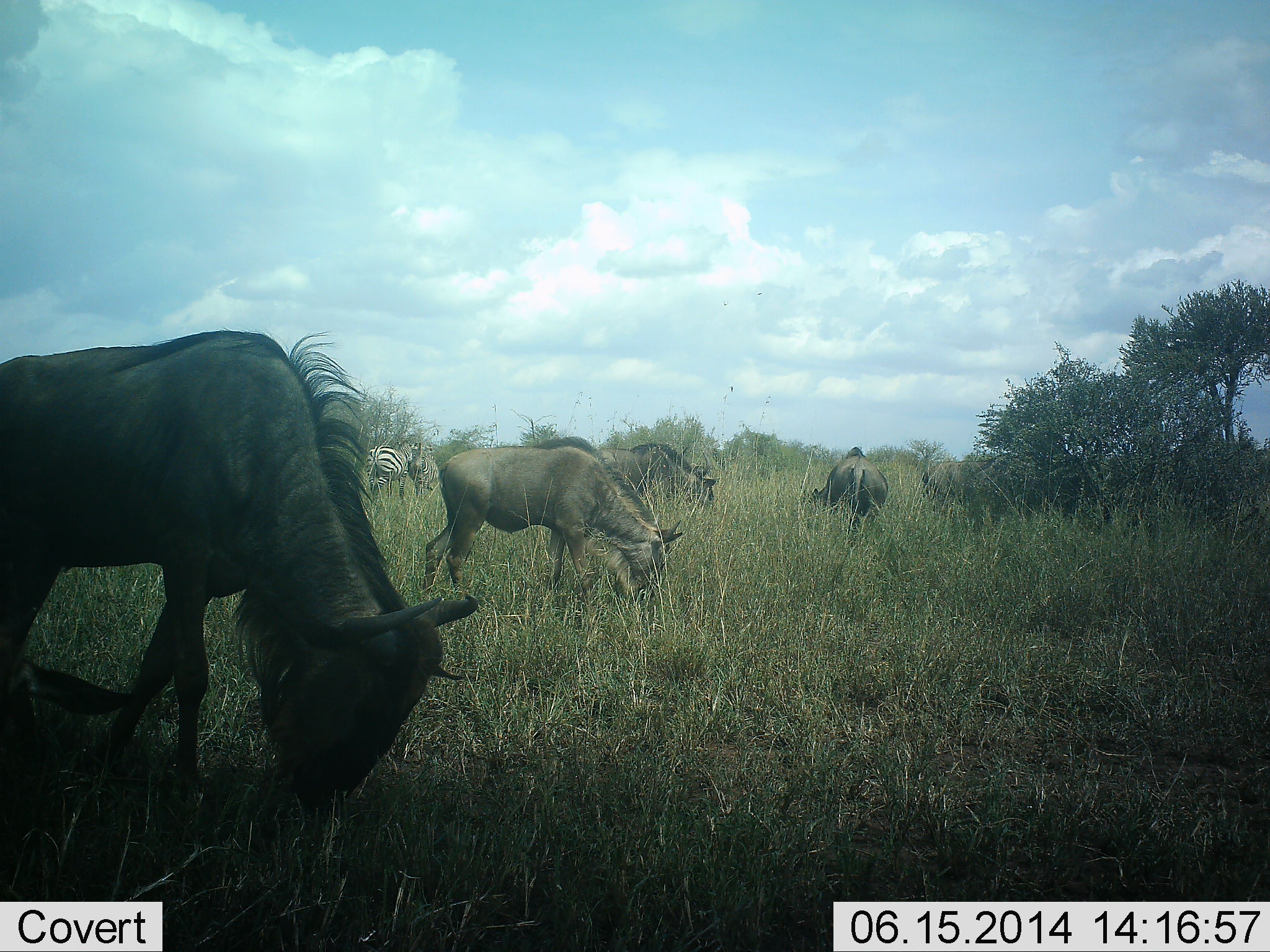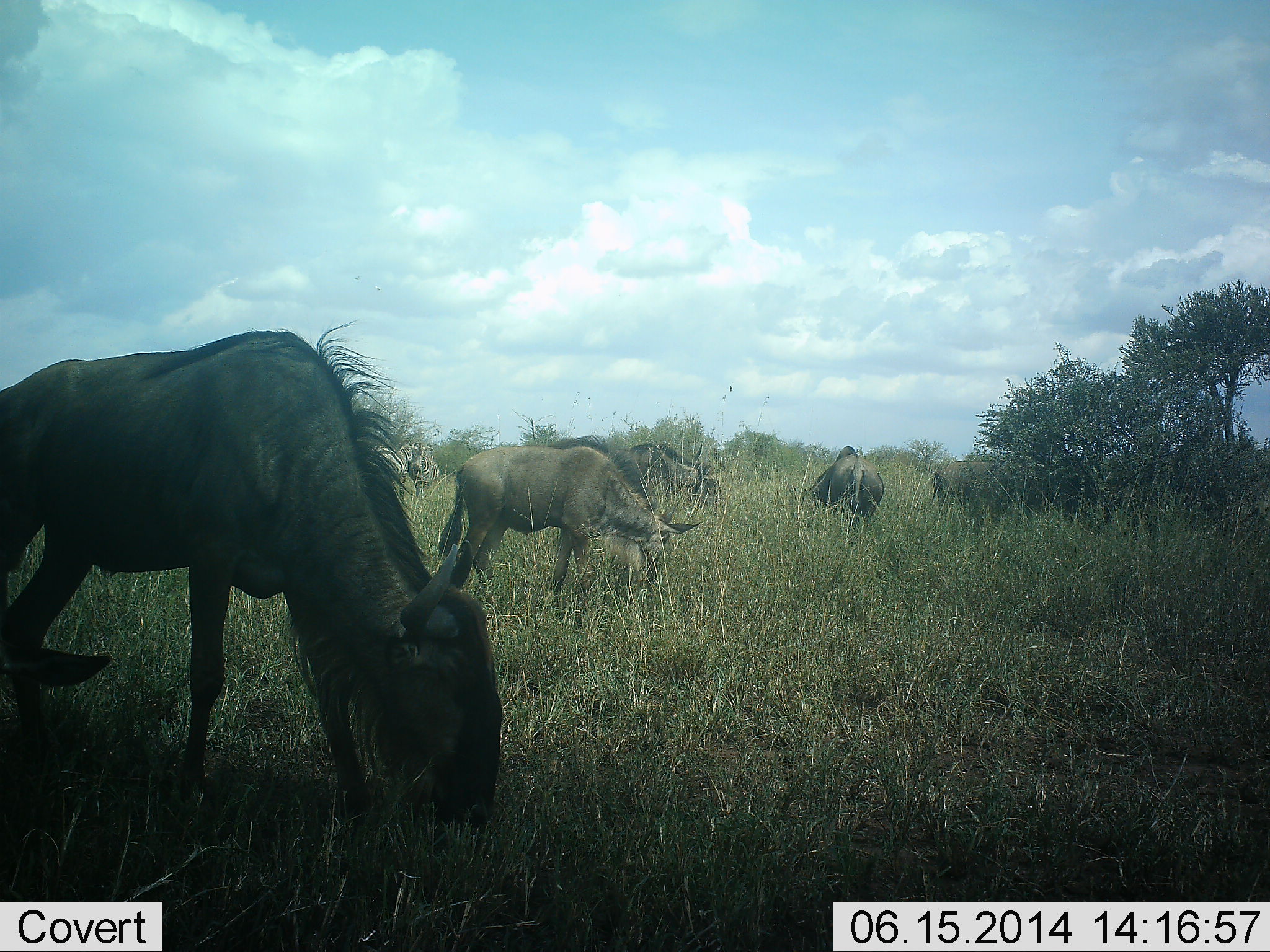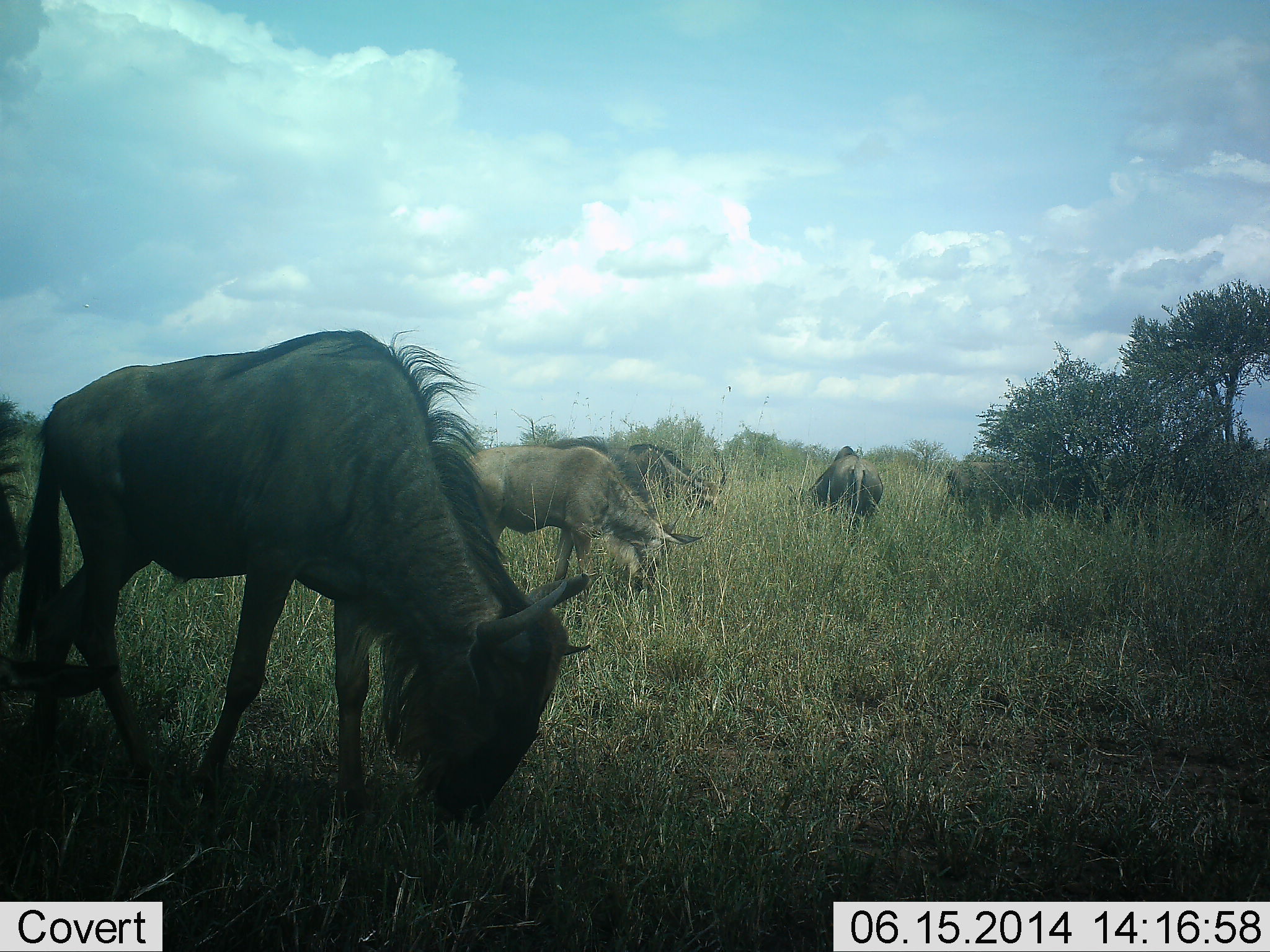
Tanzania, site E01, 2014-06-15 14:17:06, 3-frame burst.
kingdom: Animalia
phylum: Chordata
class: Mammalia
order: Artiodactyla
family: Bovidae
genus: Connochaetes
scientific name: Connochaetes taurinus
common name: blue wildebeest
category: wildebeest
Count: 6.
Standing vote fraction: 21%.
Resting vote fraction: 0%.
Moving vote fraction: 37%.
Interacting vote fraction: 0%.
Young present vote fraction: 5%.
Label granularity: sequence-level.